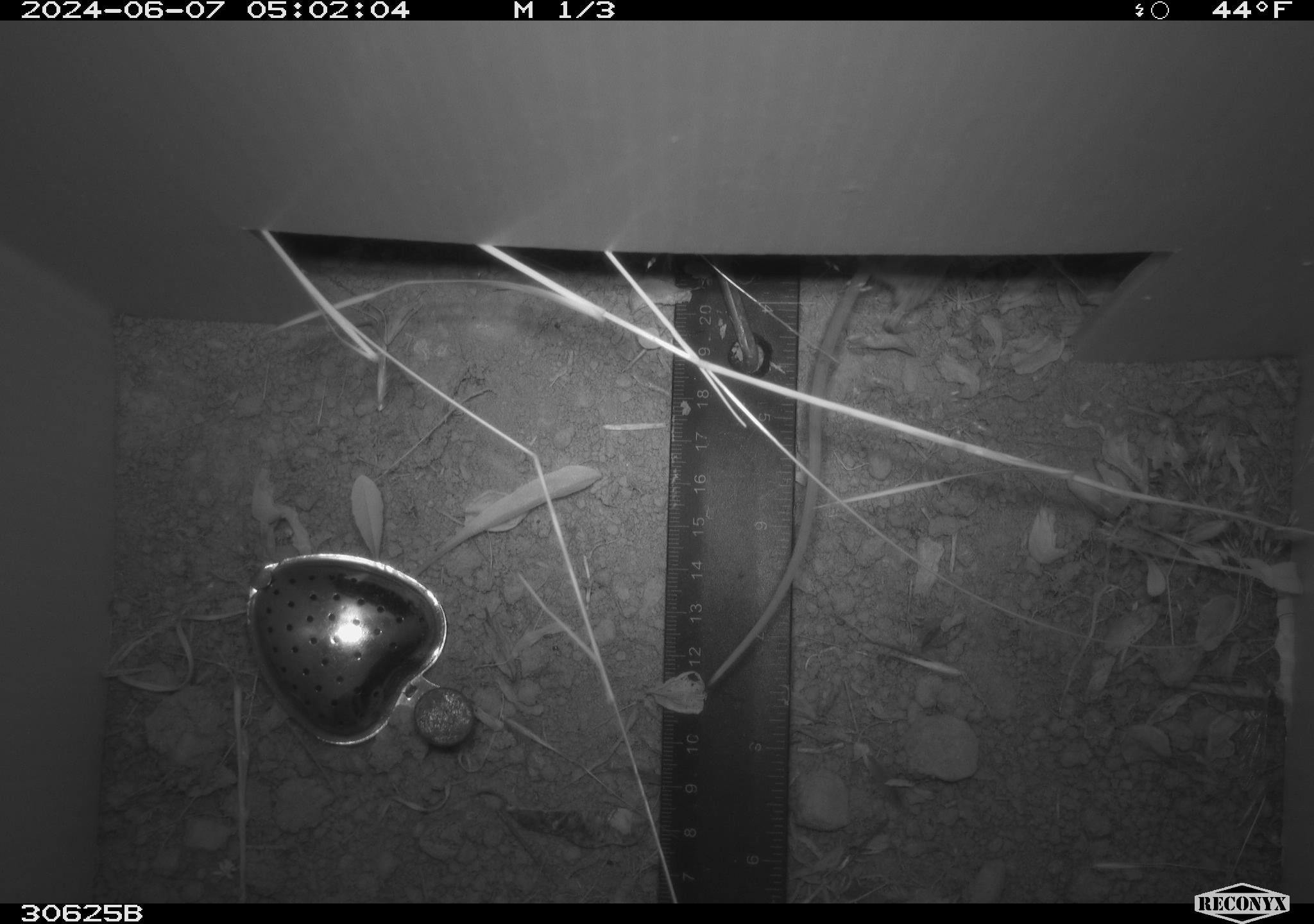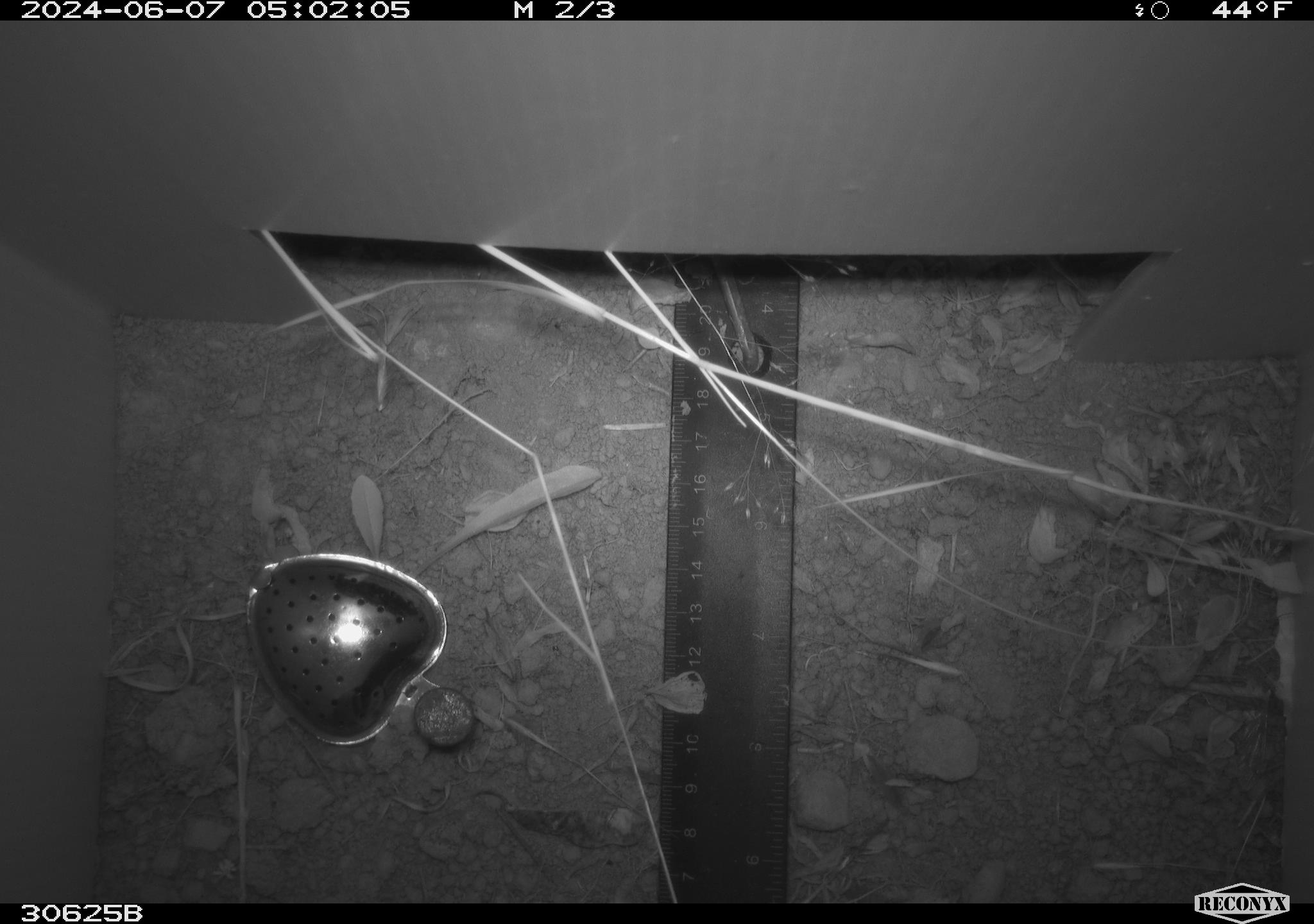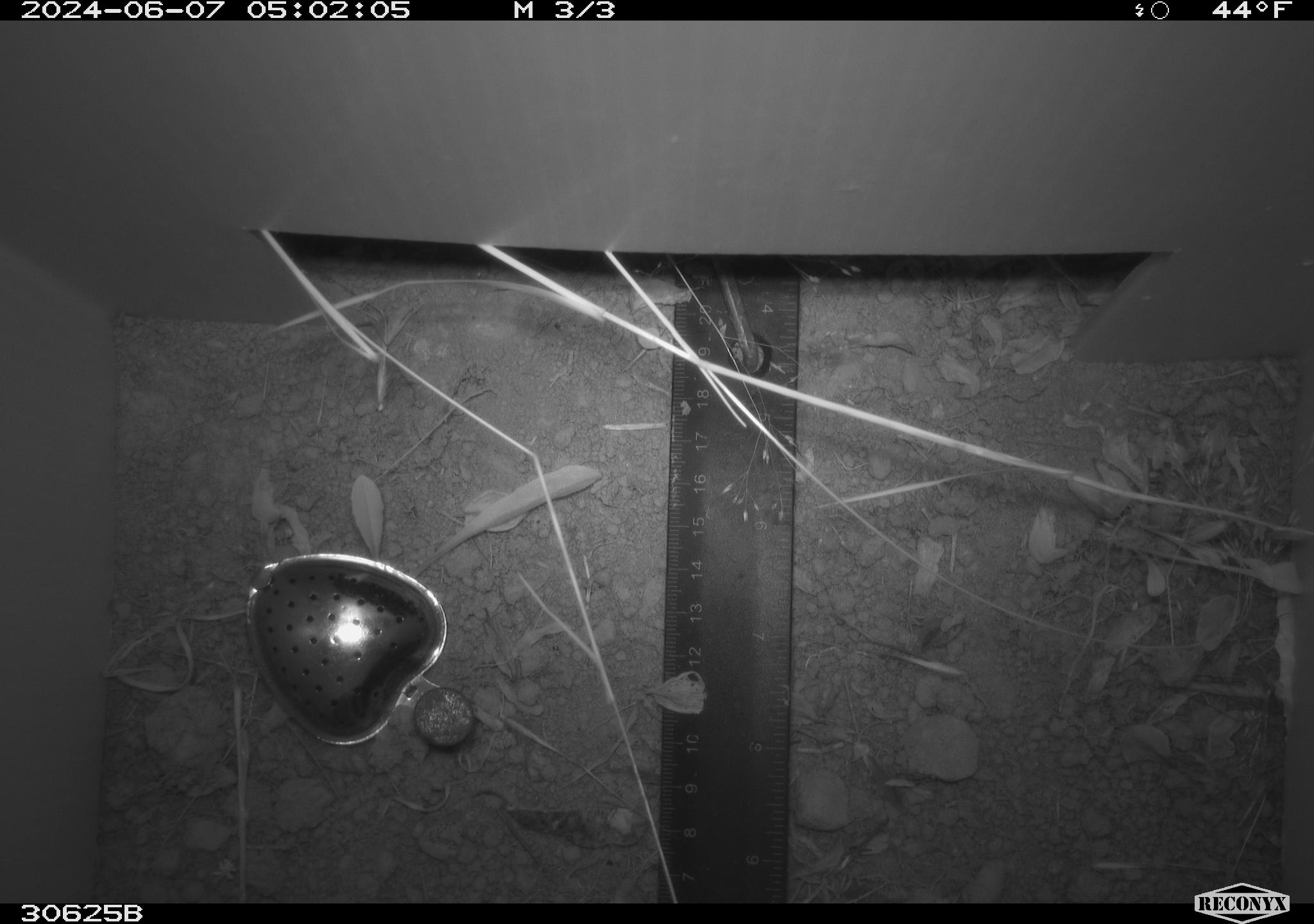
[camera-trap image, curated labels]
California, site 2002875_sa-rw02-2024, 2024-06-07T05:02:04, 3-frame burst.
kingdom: Animalia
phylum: Chordata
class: Mammalia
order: Rodentia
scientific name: Rodentia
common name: rodent